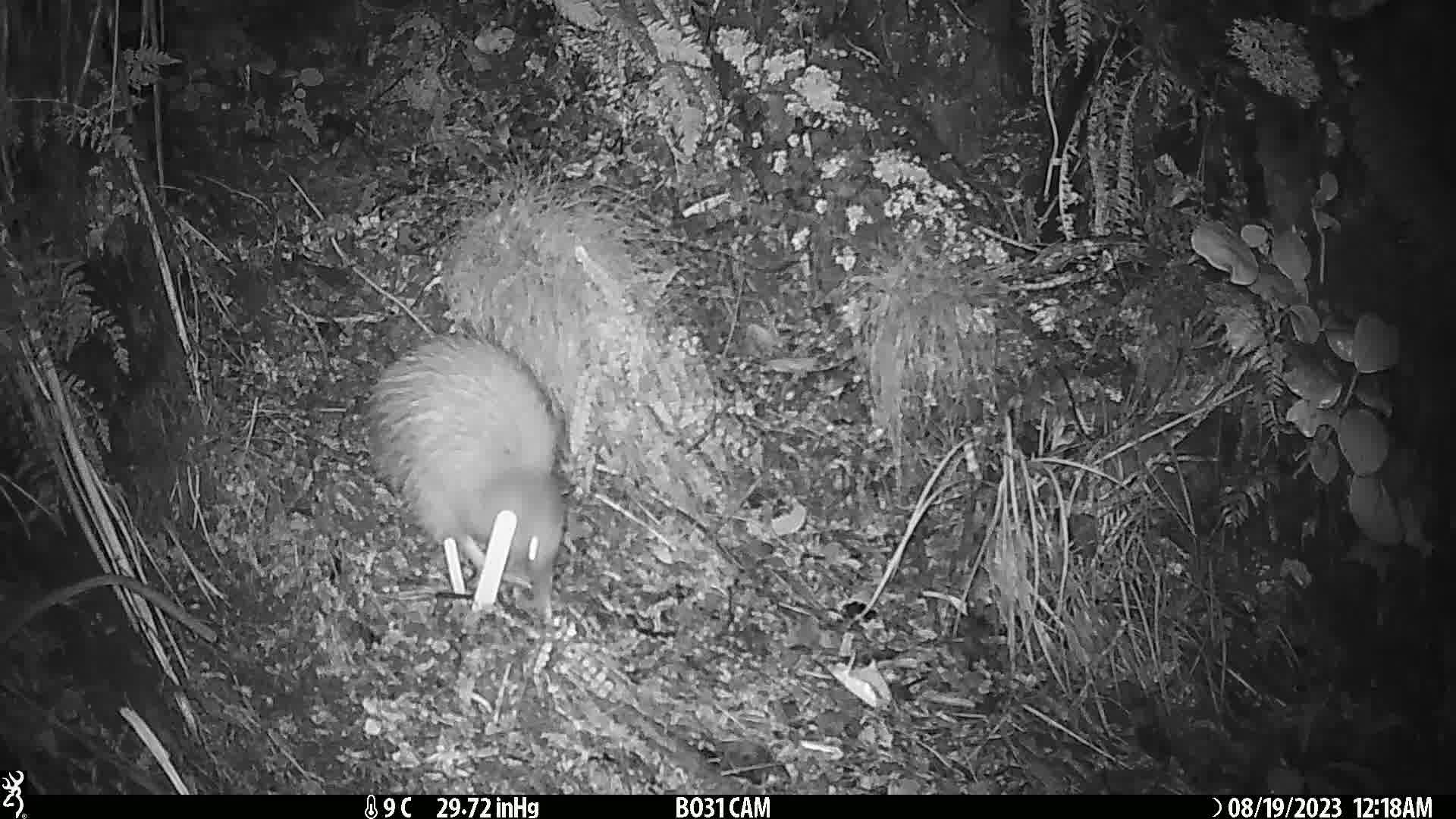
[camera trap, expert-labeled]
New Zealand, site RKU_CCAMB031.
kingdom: Animalia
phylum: Chordata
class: Aves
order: Apterygiformes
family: Apterygidae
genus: Apteryx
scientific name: Apteryx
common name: kiwi